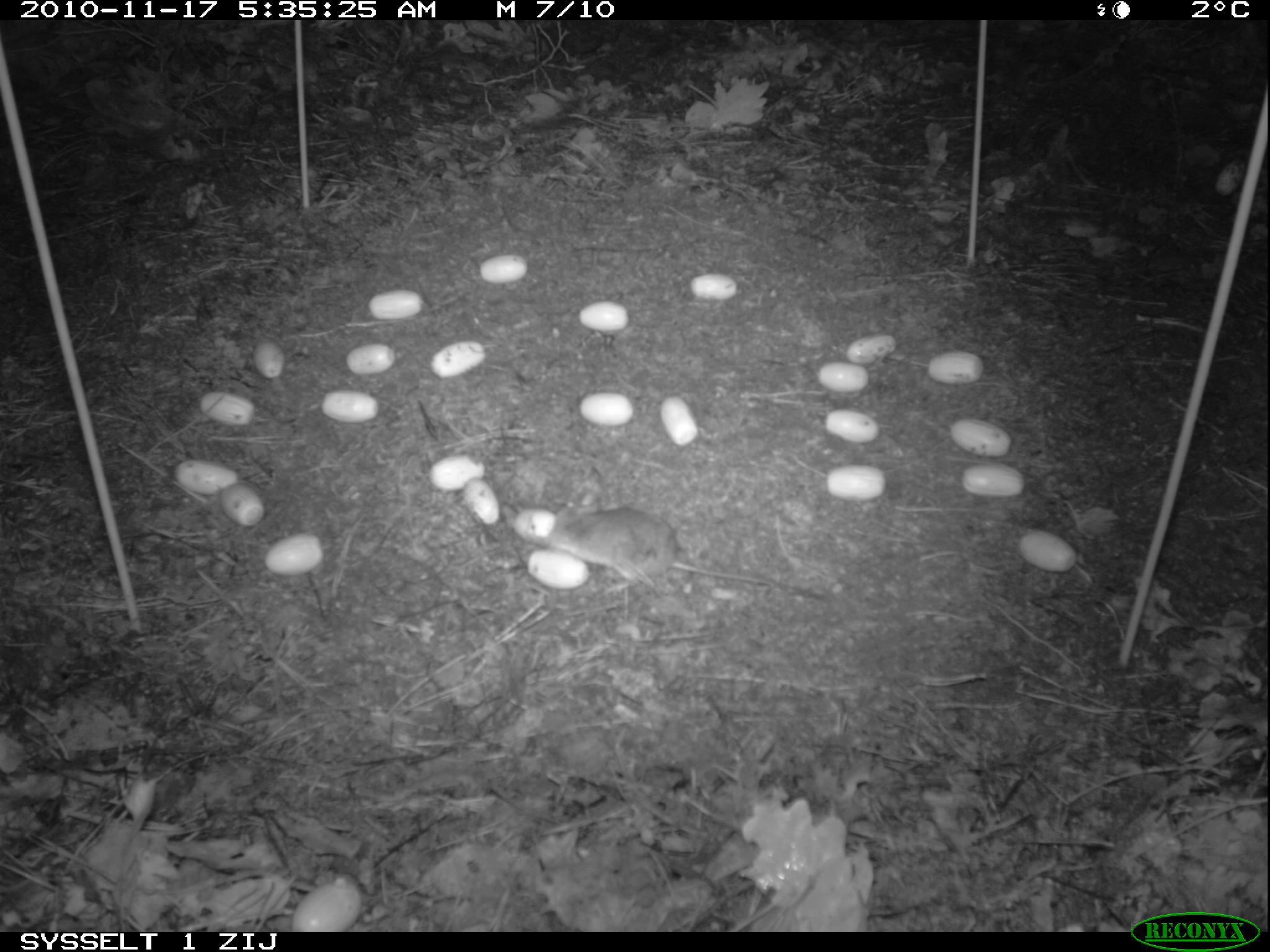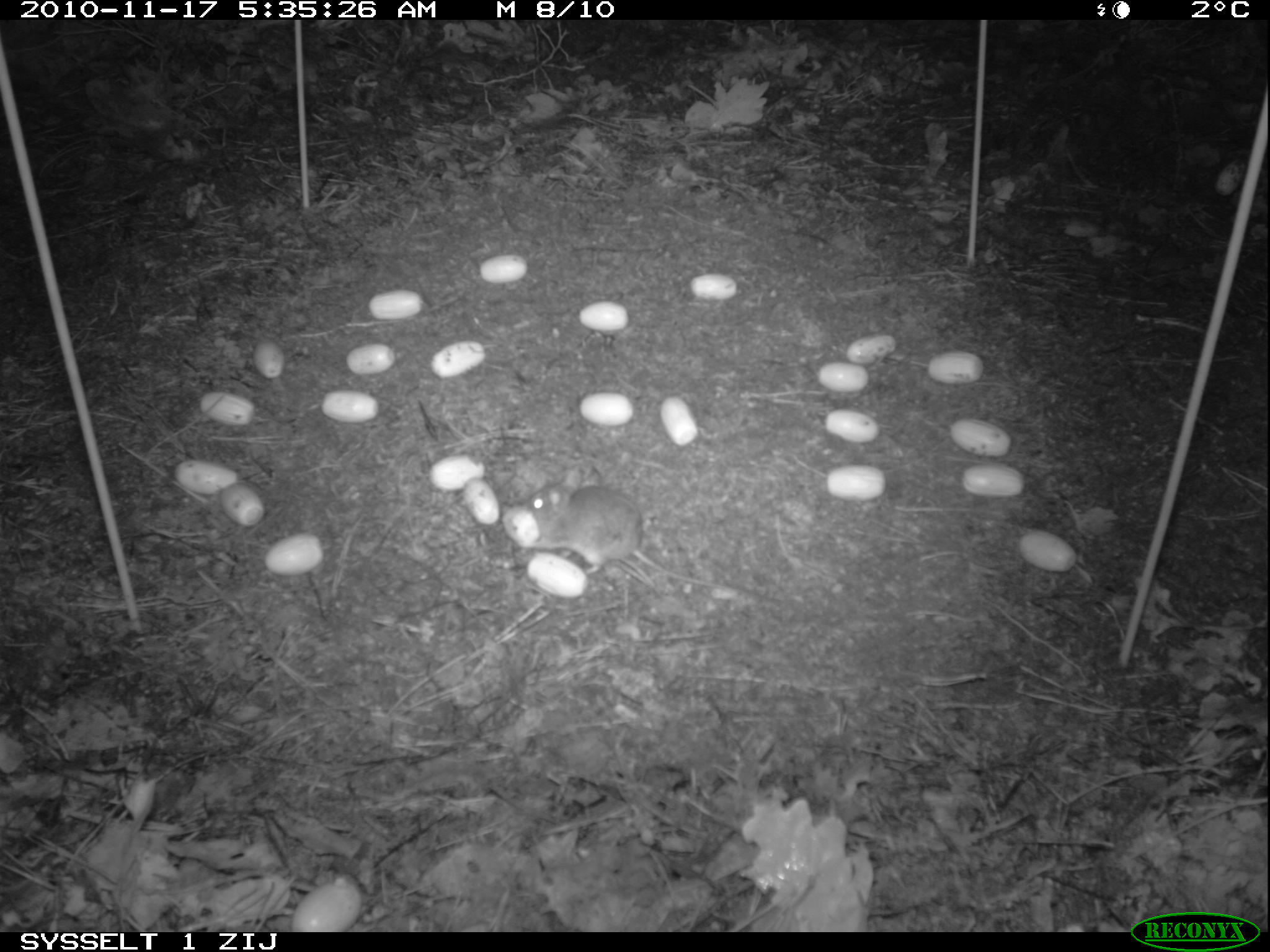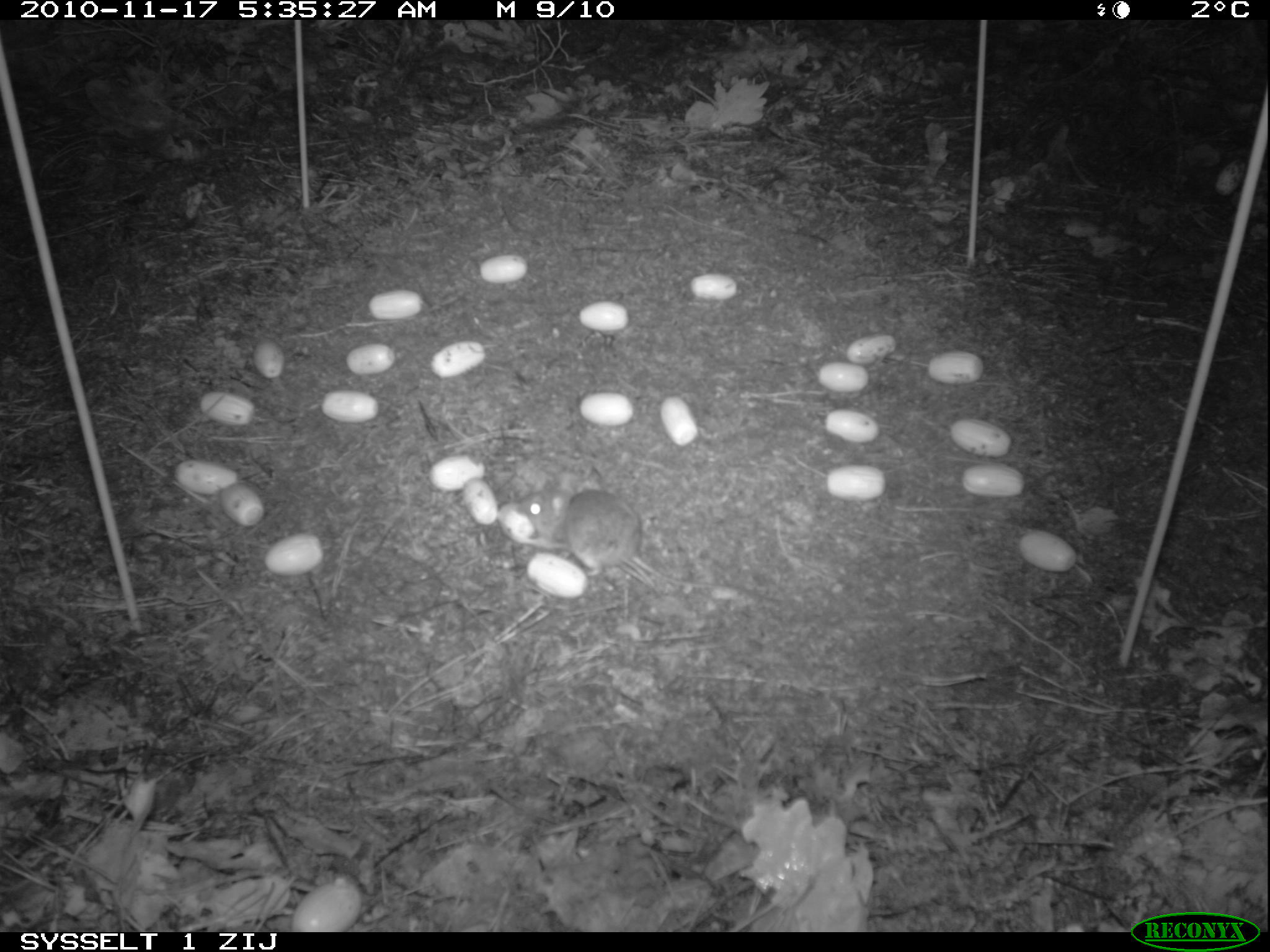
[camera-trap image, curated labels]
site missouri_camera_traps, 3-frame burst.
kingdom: Animalia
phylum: Chordata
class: Mammalia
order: Rodentia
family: Muridae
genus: Apodemus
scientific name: Apodemus sylvaticus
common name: wood mouse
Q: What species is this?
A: Wood mouse (Apodemus sylvaticus).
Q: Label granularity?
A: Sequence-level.